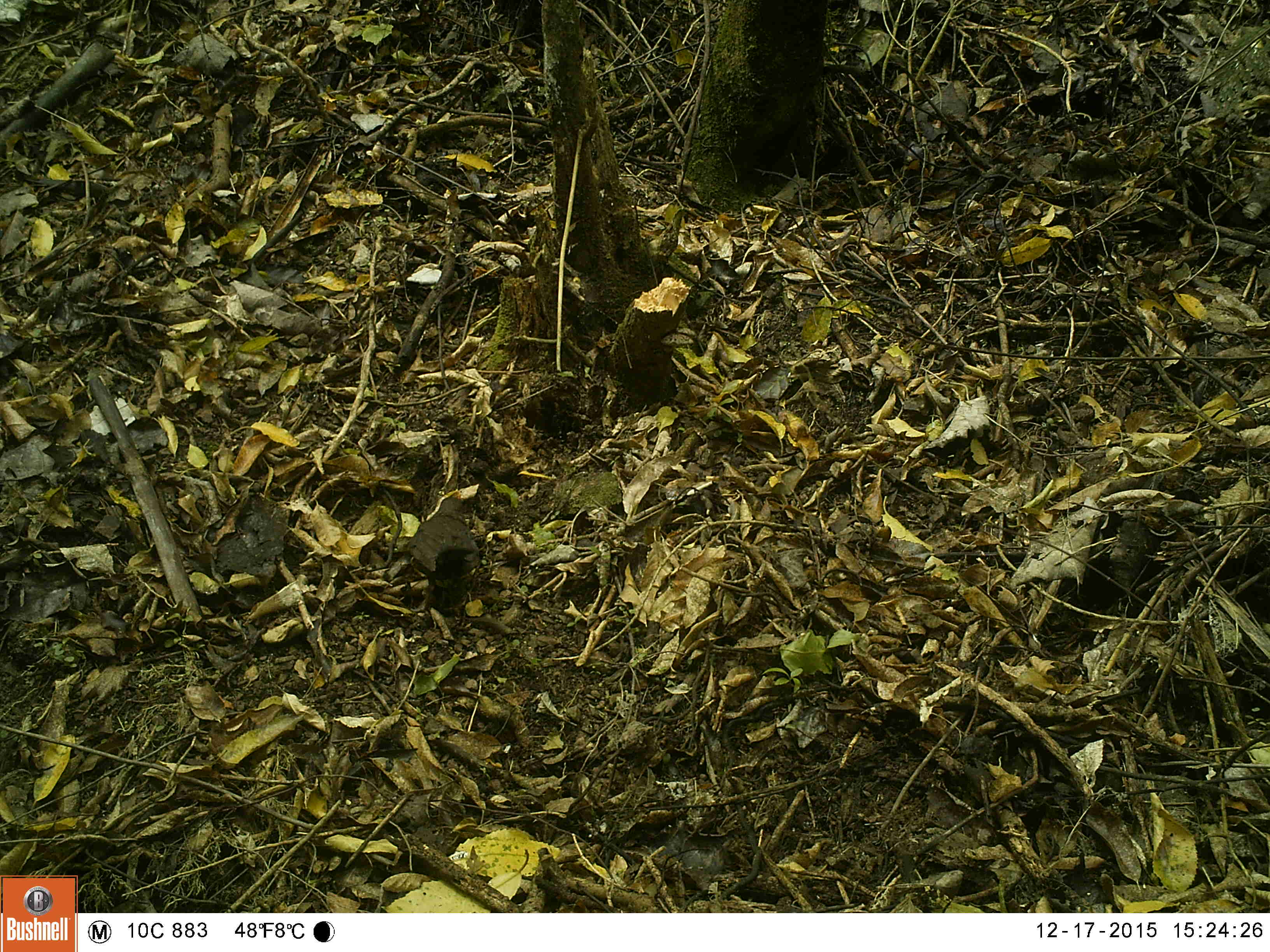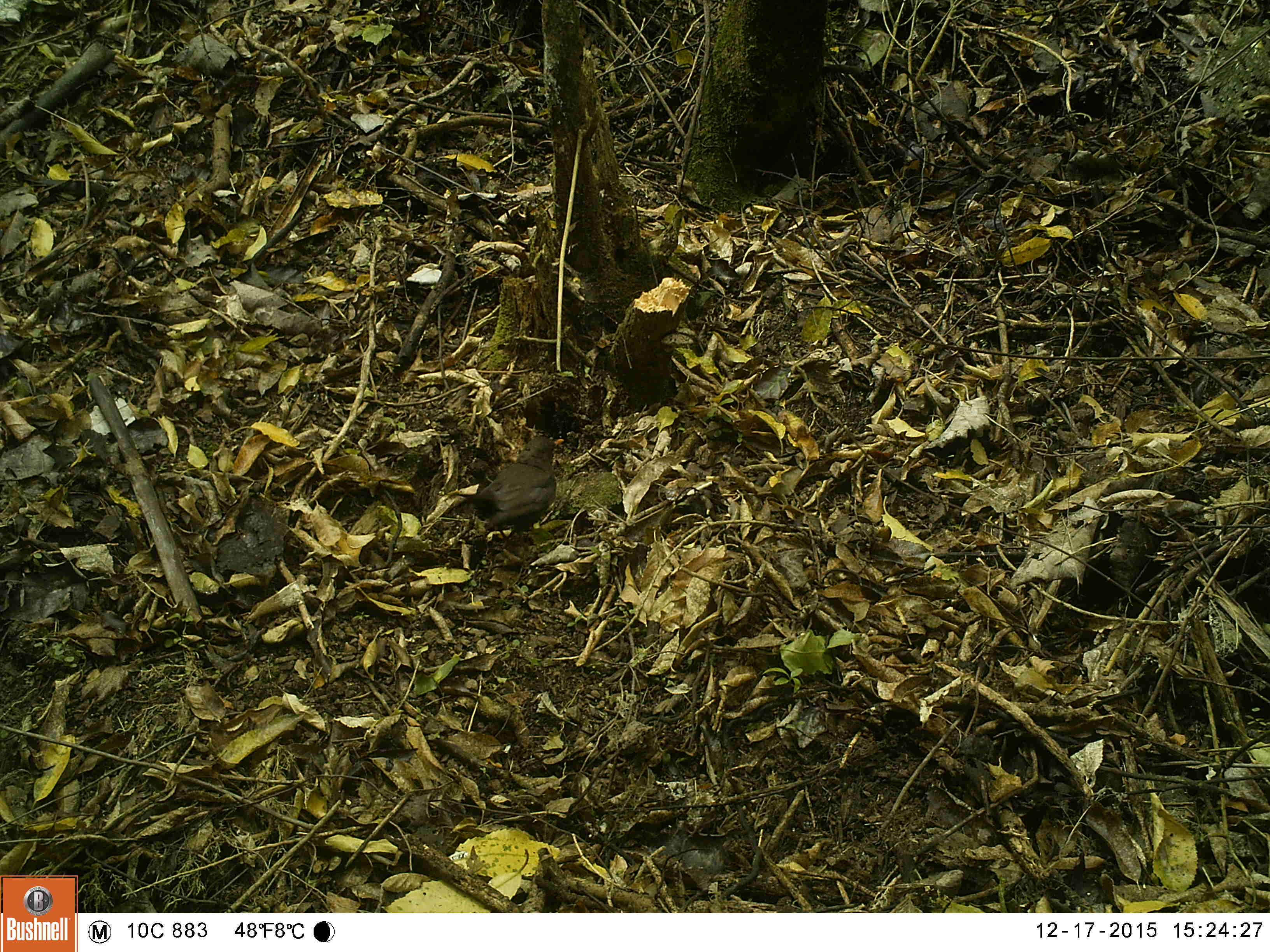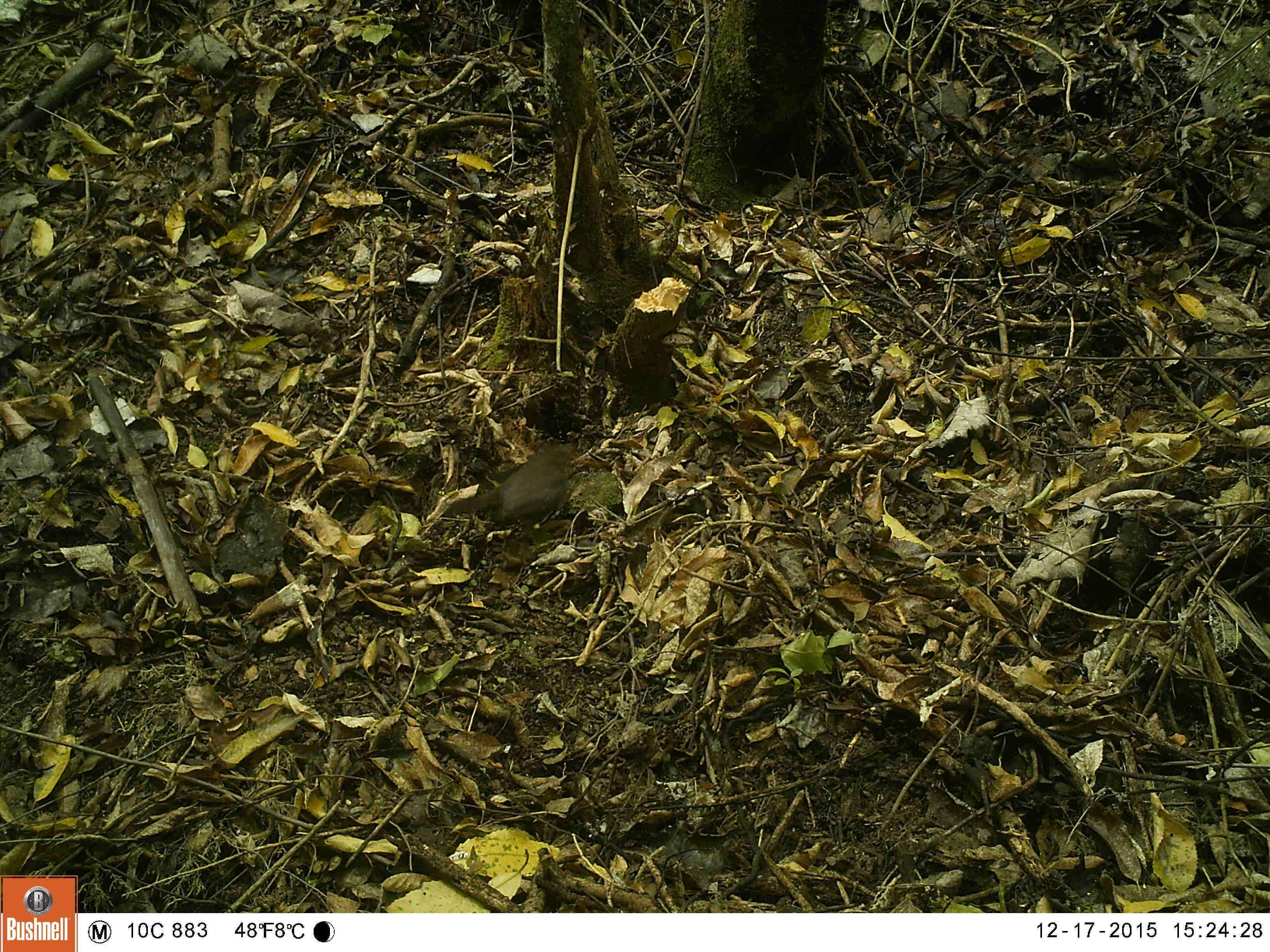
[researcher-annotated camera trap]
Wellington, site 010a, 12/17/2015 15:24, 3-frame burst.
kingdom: Animalia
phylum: Chordata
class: Aves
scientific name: Aves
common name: bird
Bird (Aves).